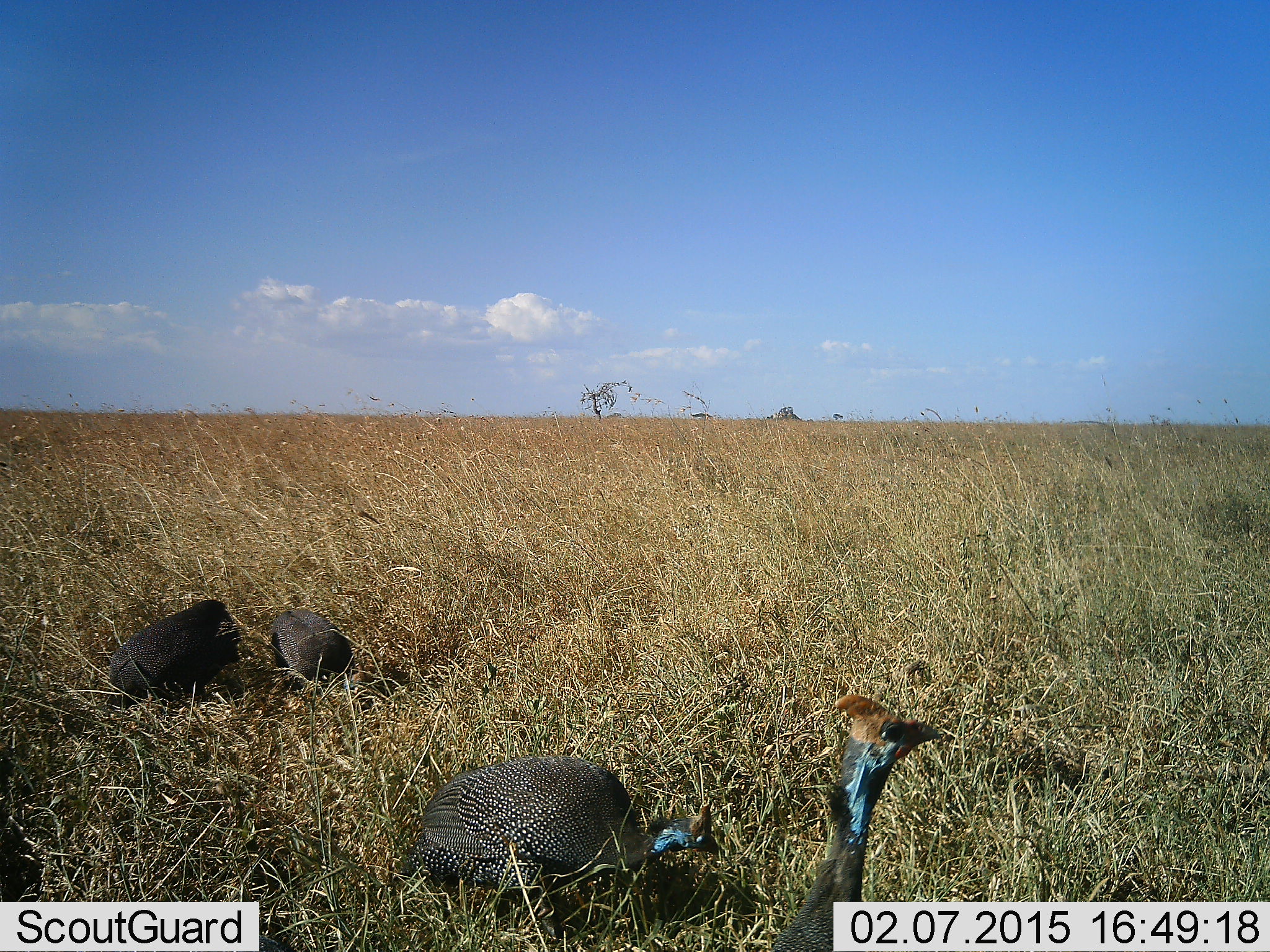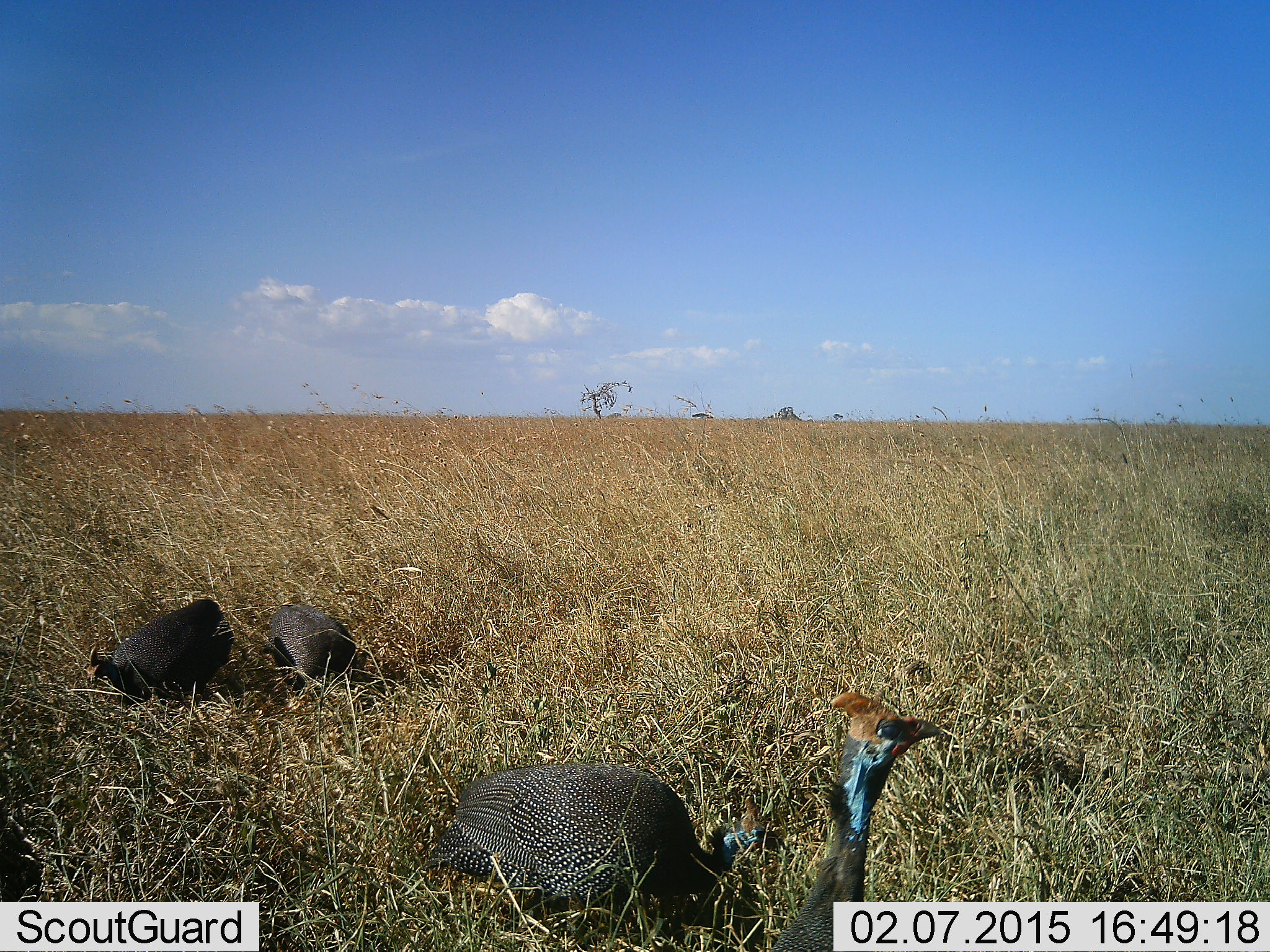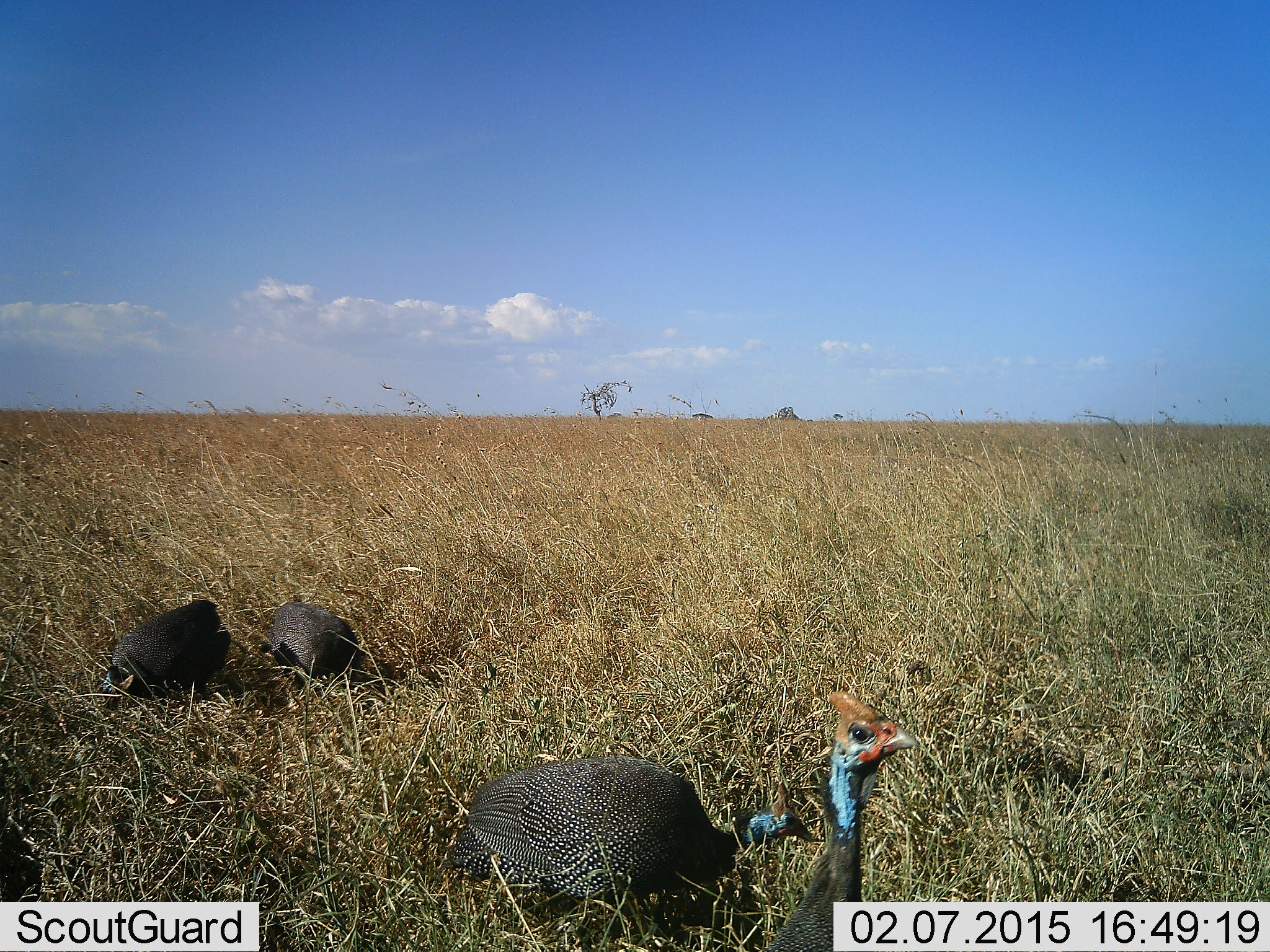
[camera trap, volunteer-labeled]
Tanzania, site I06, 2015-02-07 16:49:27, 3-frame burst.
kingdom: Animalia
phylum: Chordata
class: Aves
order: Galliformes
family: Numididae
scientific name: Numididae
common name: guinea fowl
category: guineafowl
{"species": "guineafowl (guinea fowl) (Numididae)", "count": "4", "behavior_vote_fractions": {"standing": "50%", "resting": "10%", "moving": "20%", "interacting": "10%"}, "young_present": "0%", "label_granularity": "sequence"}